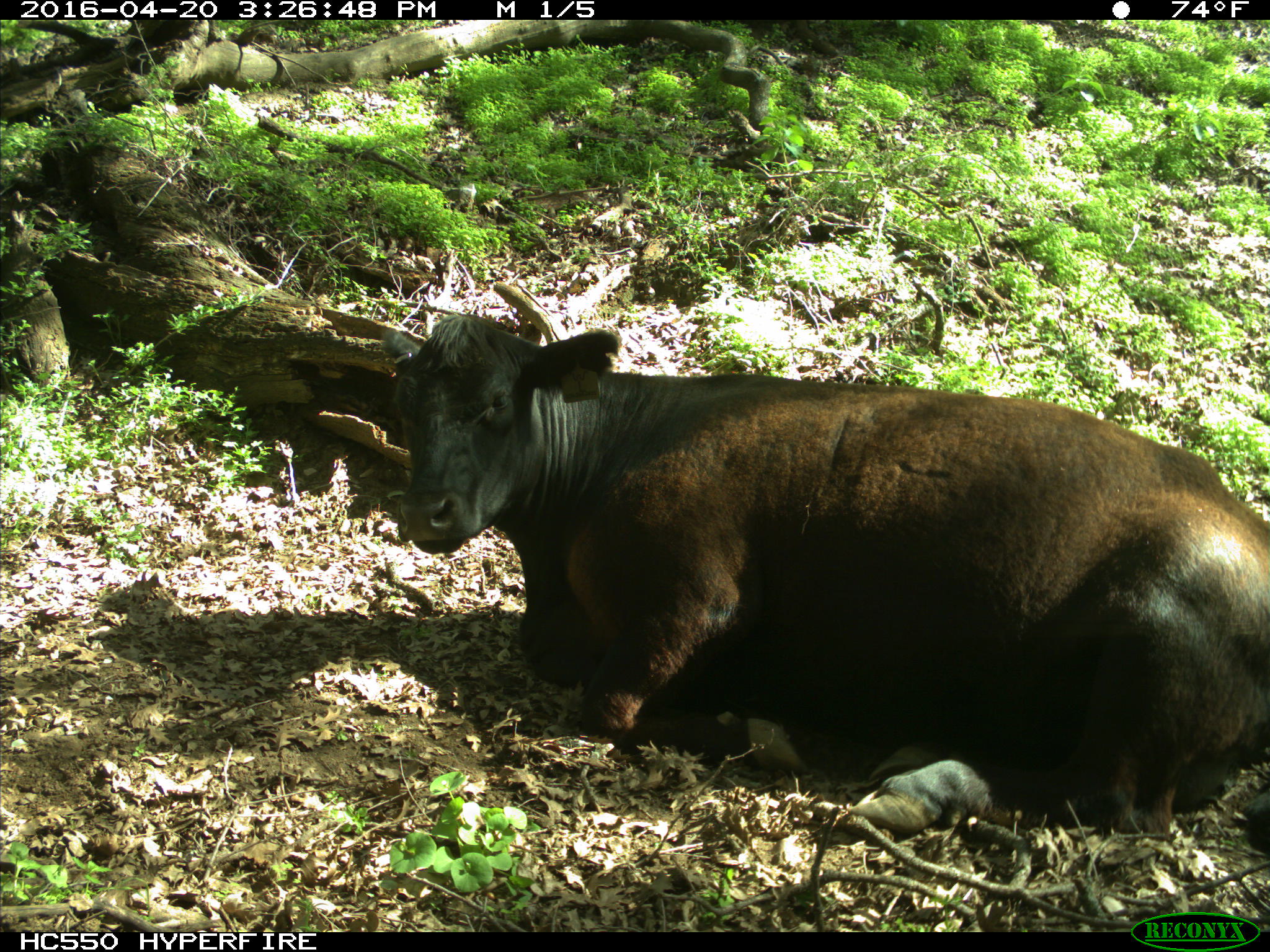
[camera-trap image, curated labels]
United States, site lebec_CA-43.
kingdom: Animalia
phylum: Chordata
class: Mammalia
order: Artiodactyla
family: Bovidae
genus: Bos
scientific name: Bos taurus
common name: domestic cow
Bos taurus (domestic cow).